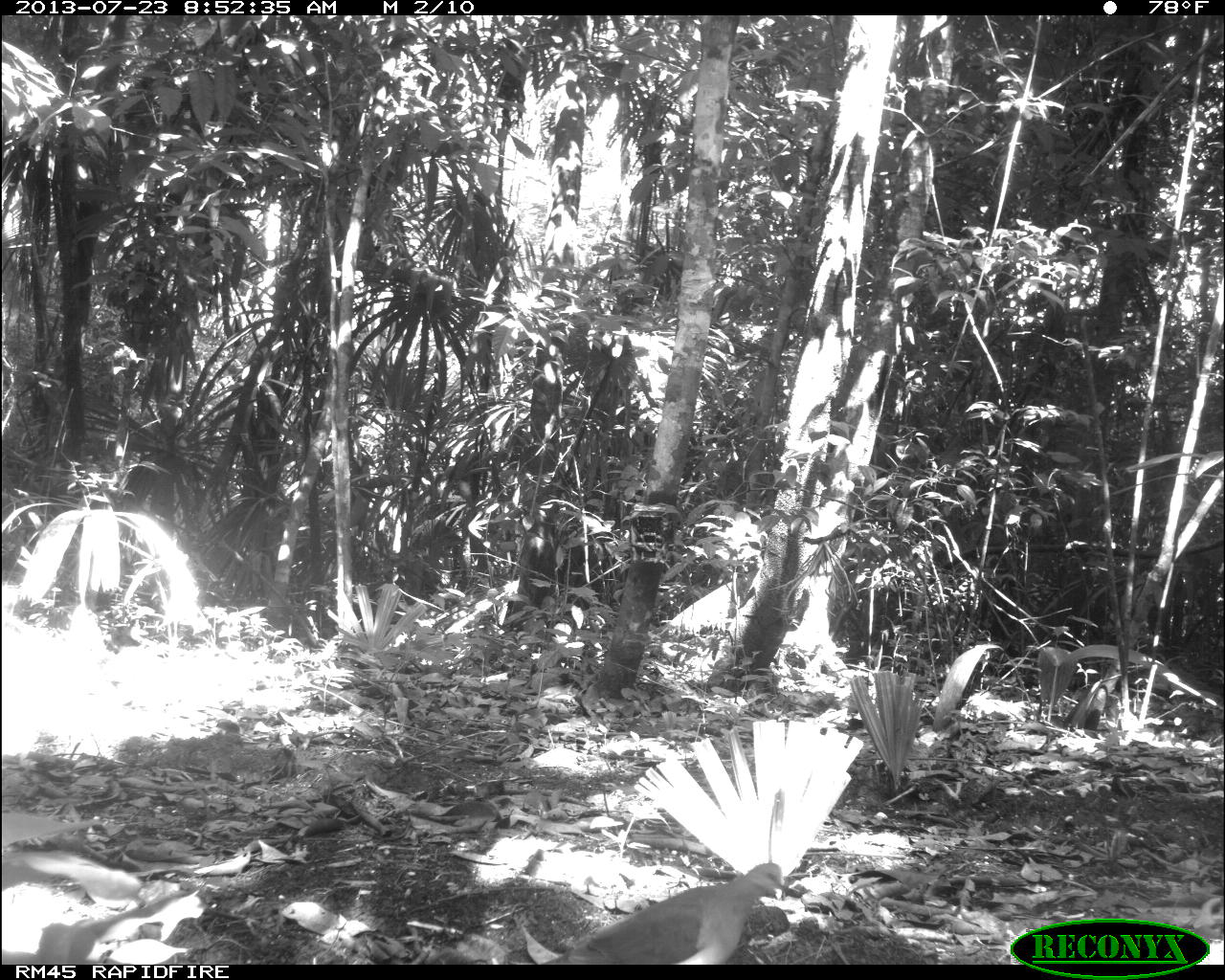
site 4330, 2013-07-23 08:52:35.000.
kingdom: Animalia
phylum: Chordata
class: Aves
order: Columbiformes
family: Columbidae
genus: Leptotila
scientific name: Leptotila plumbeiceps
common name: gray-headed dove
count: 1